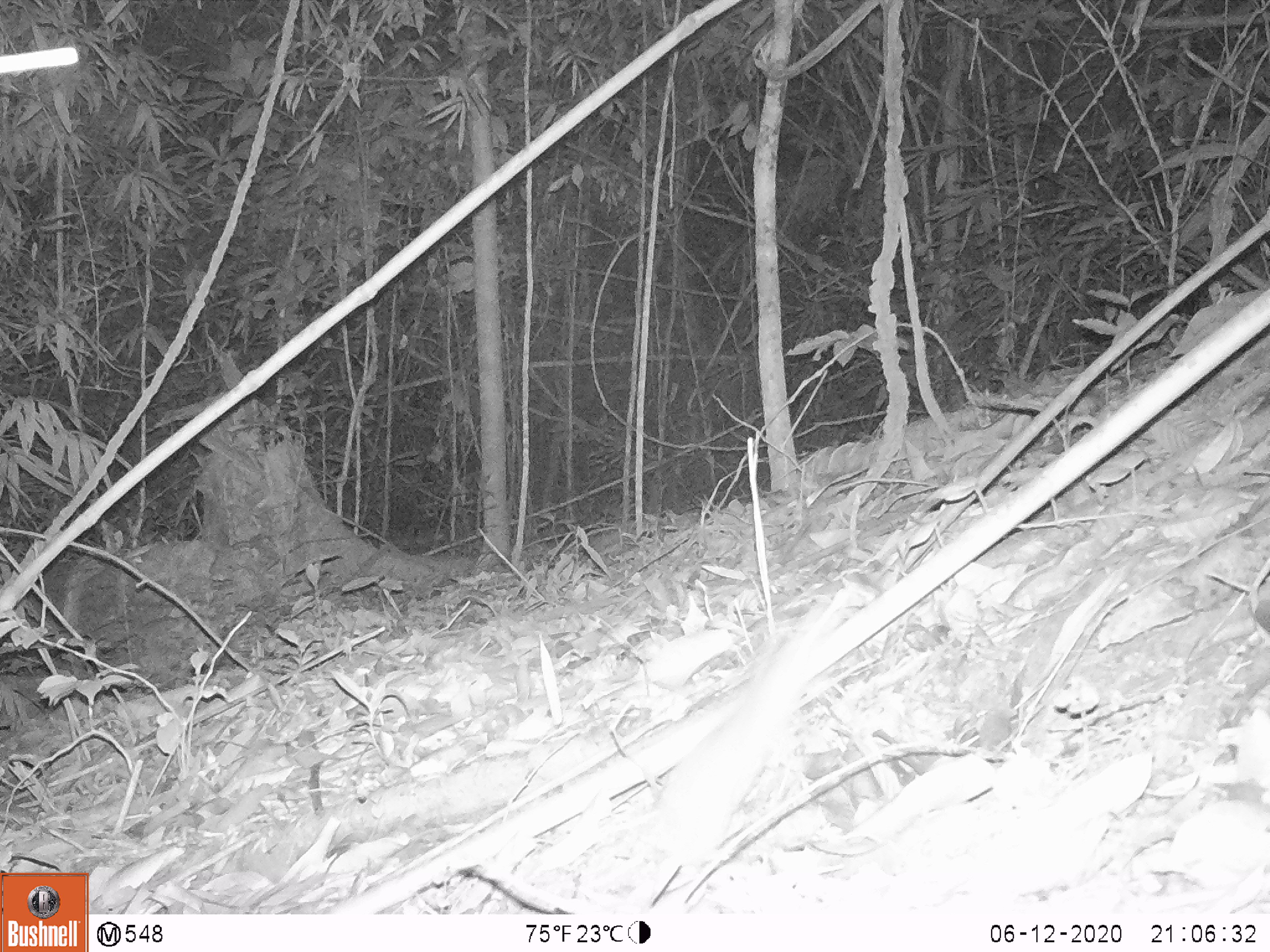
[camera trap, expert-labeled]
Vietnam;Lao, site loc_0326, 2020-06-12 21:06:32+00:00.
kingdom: Animalia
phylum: Chordata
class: Mammalia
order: Rodentia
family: Muridae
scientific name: Muridae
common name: old-world mice and rats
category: unidentified murid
Unidentified murid (old-world mice and rats) (Muridae). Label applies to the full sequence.